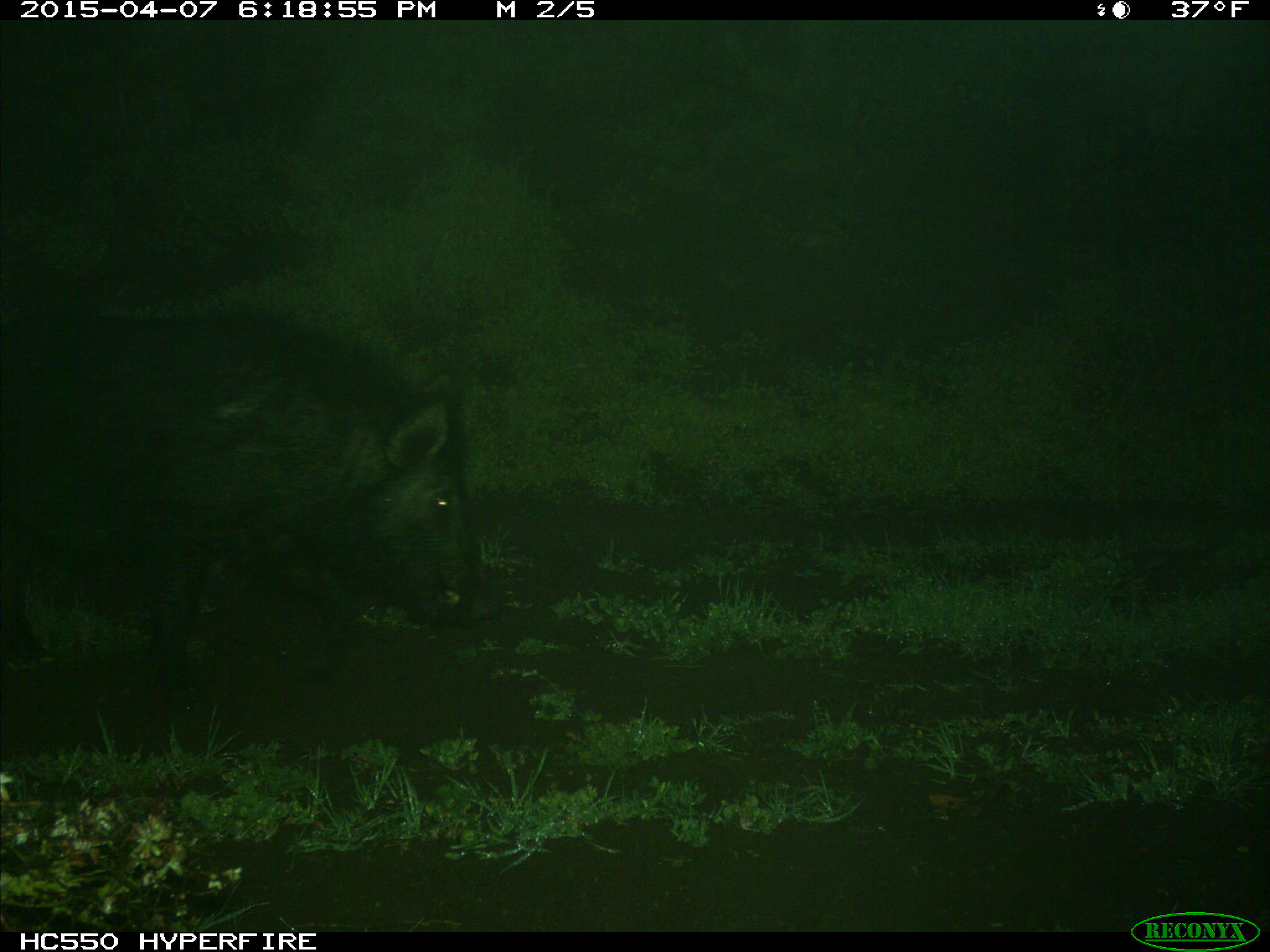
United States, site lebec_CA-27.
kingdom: Animalia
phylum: Chordata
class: Mammalia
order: Artiodactyla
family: Suidae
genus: Sus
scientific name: Sus scrofa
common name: wild boar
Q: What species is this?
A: Sus scrofa (wild boar).